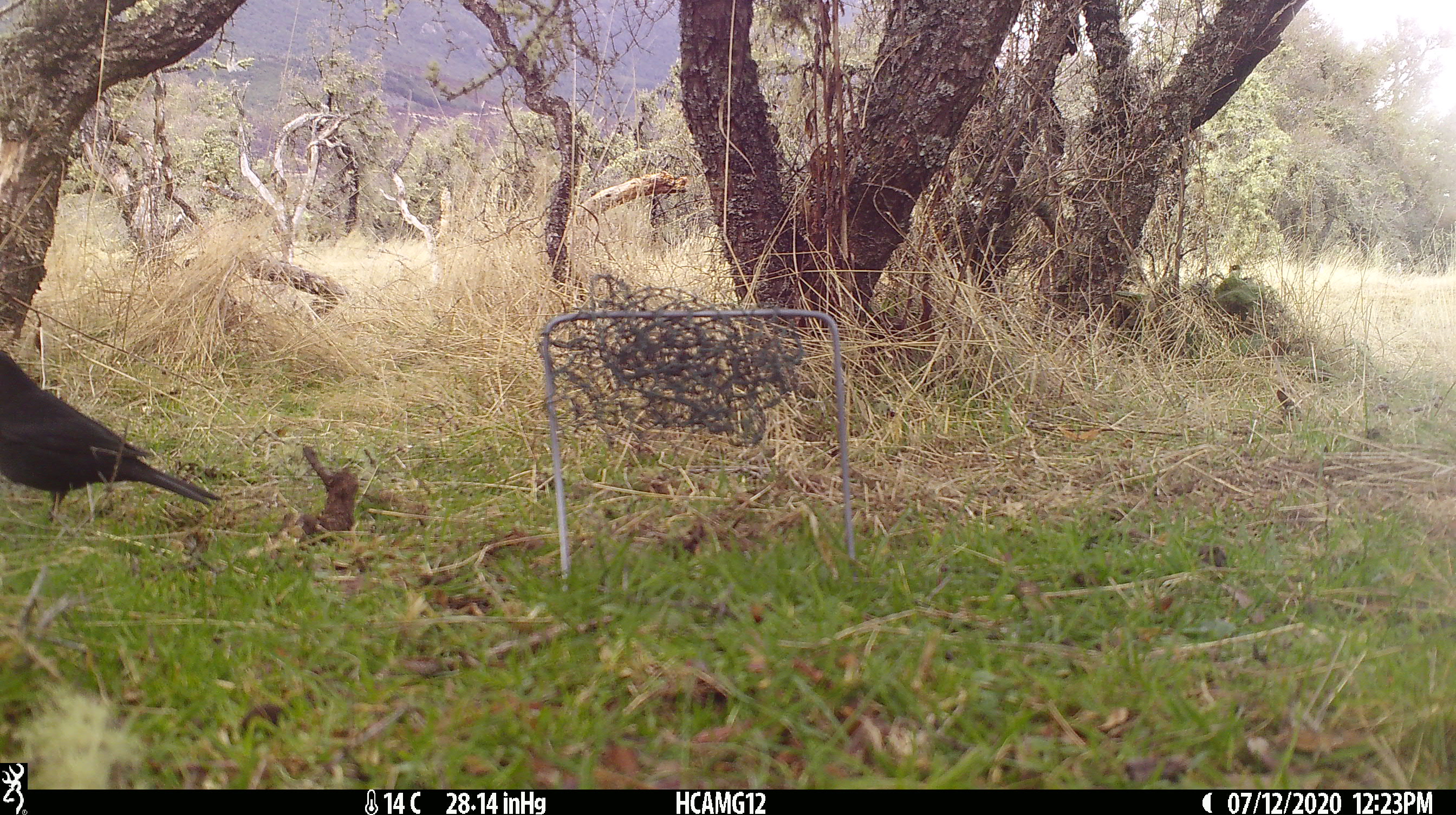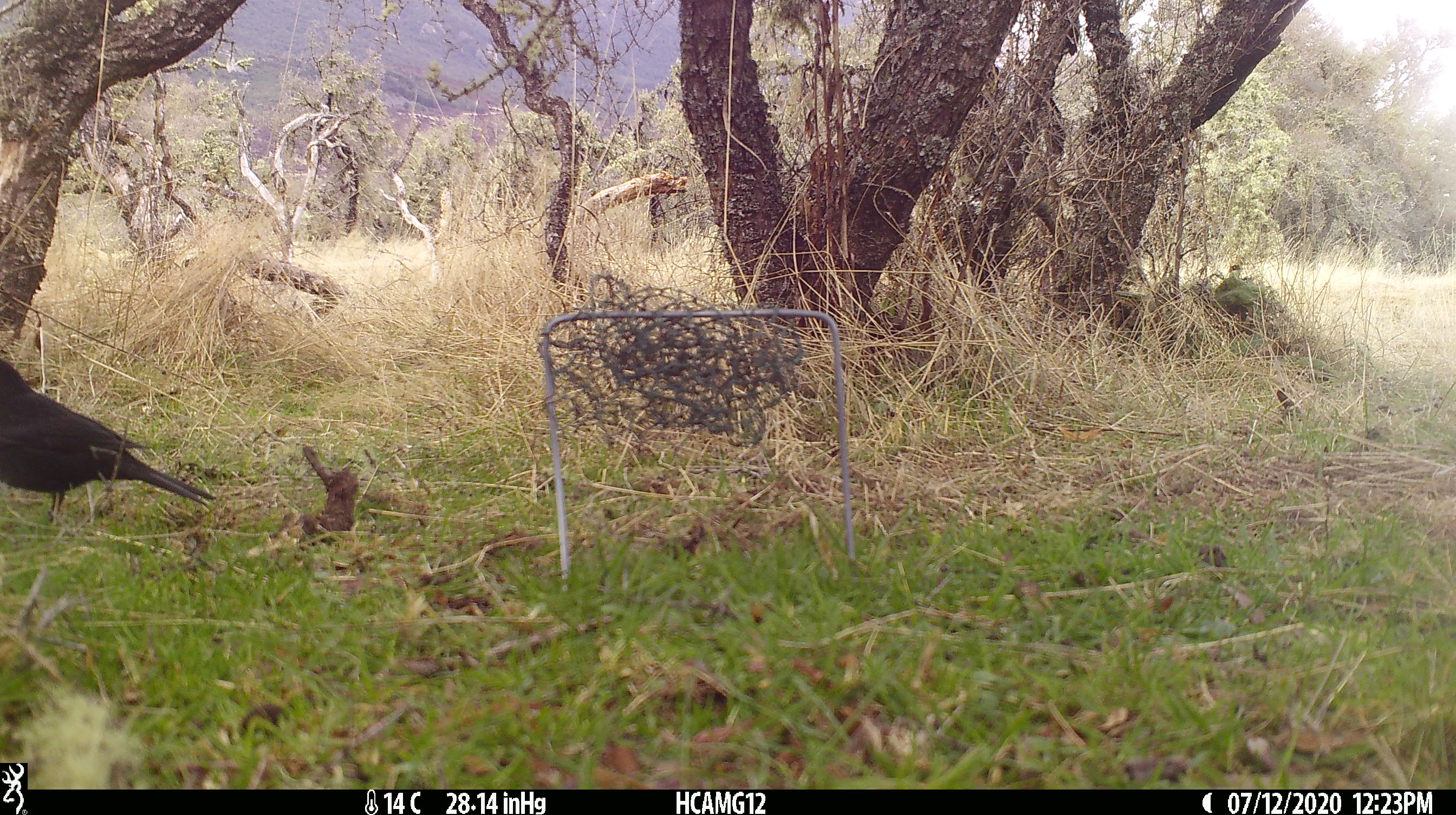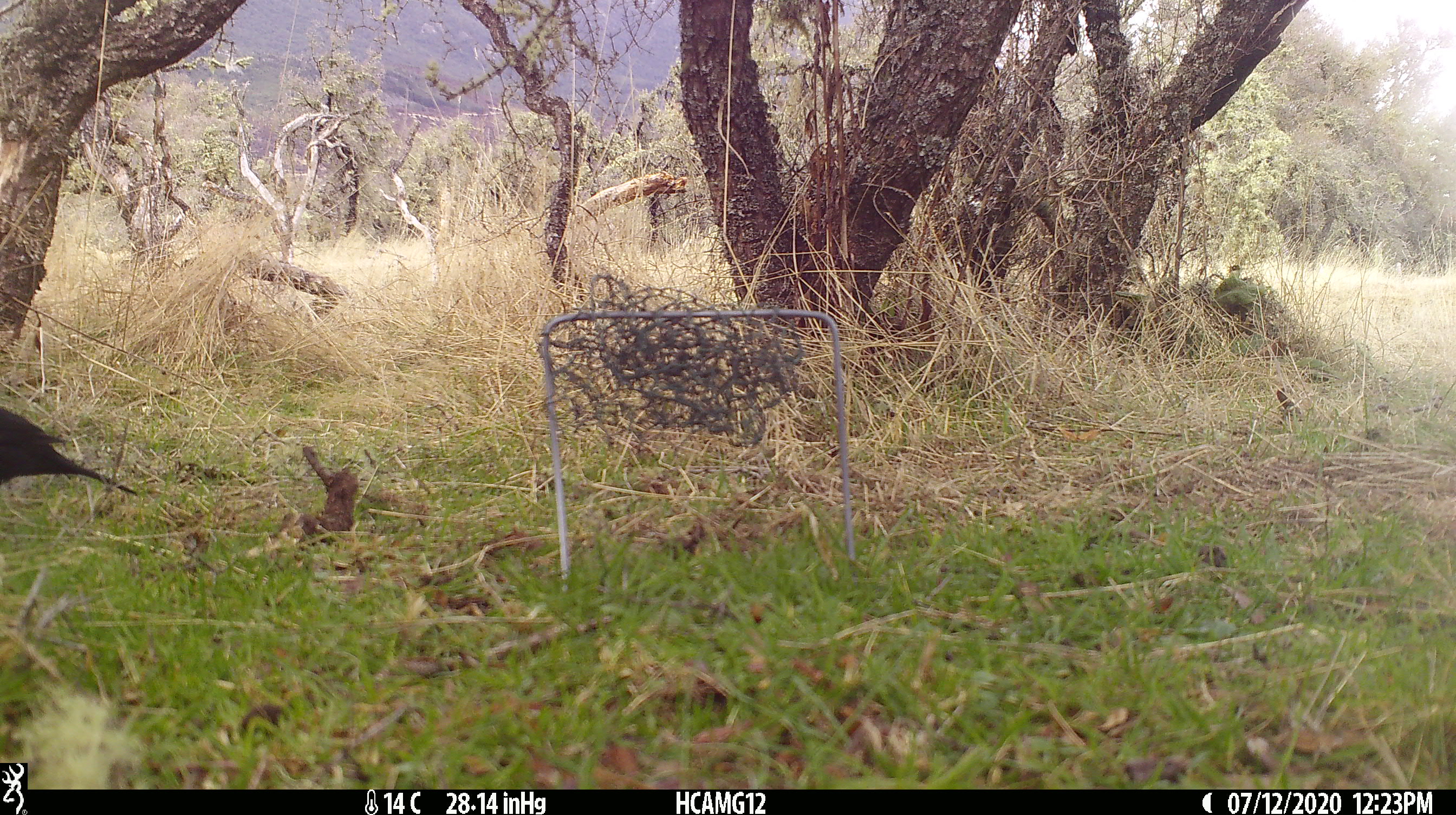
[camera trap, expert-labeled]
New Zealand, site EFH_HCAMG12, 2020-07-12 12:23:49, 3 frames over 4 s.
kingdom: Animalia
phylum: Chordata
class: Aves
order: Passeriformes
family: Turdidae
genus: Turdus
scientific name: Turdus merula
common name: eurasian blackbird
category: blackbird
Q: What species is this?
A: Blackbird (eurasian blackbird) (Turdus merula).